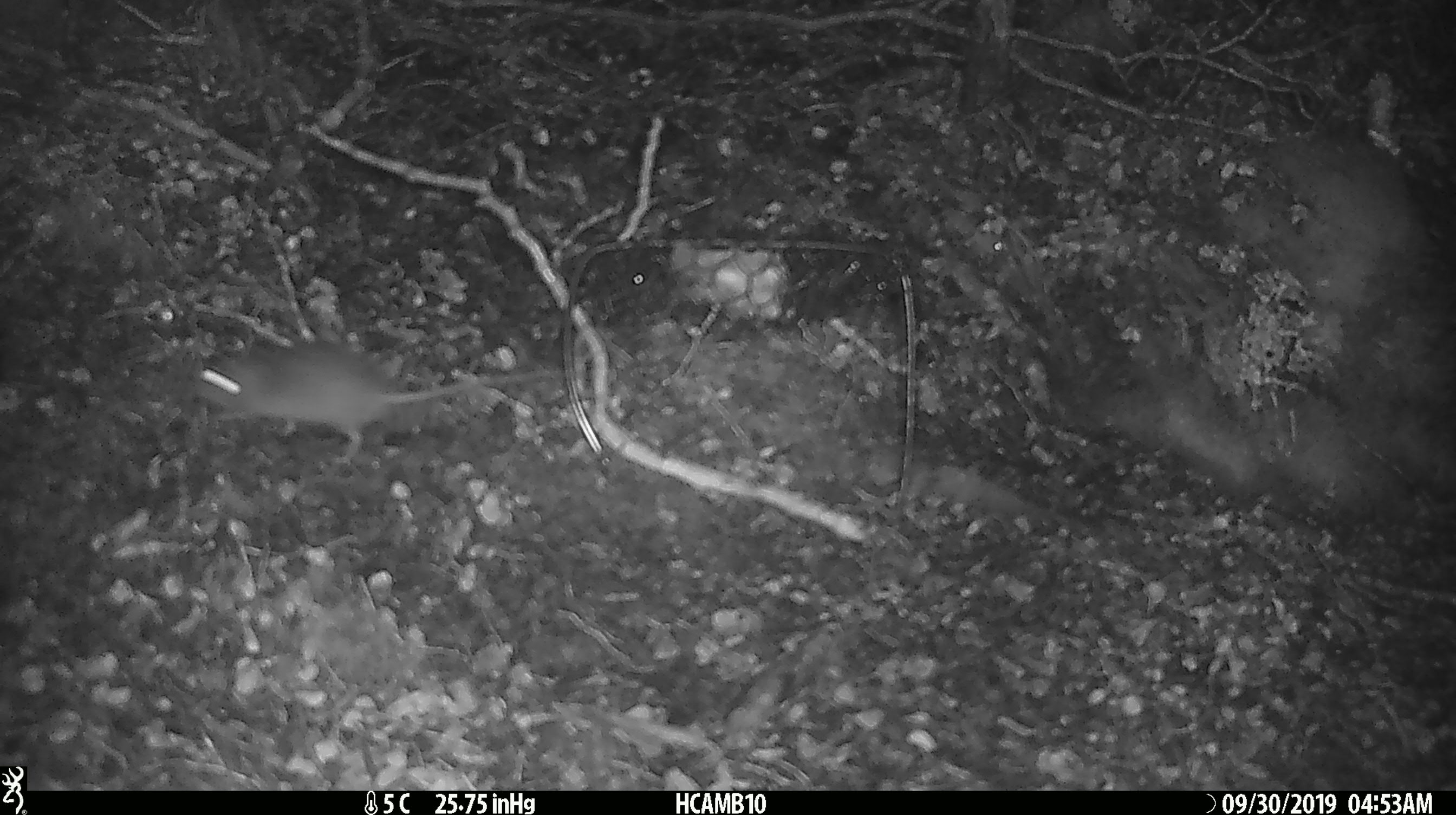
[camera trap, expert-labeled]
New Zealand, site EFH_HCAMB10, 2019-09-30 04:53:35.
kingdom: Animalia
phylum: Chordata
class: Mammalia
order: Rodentia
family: Muridae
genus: Mus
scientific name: Mus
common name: mouse